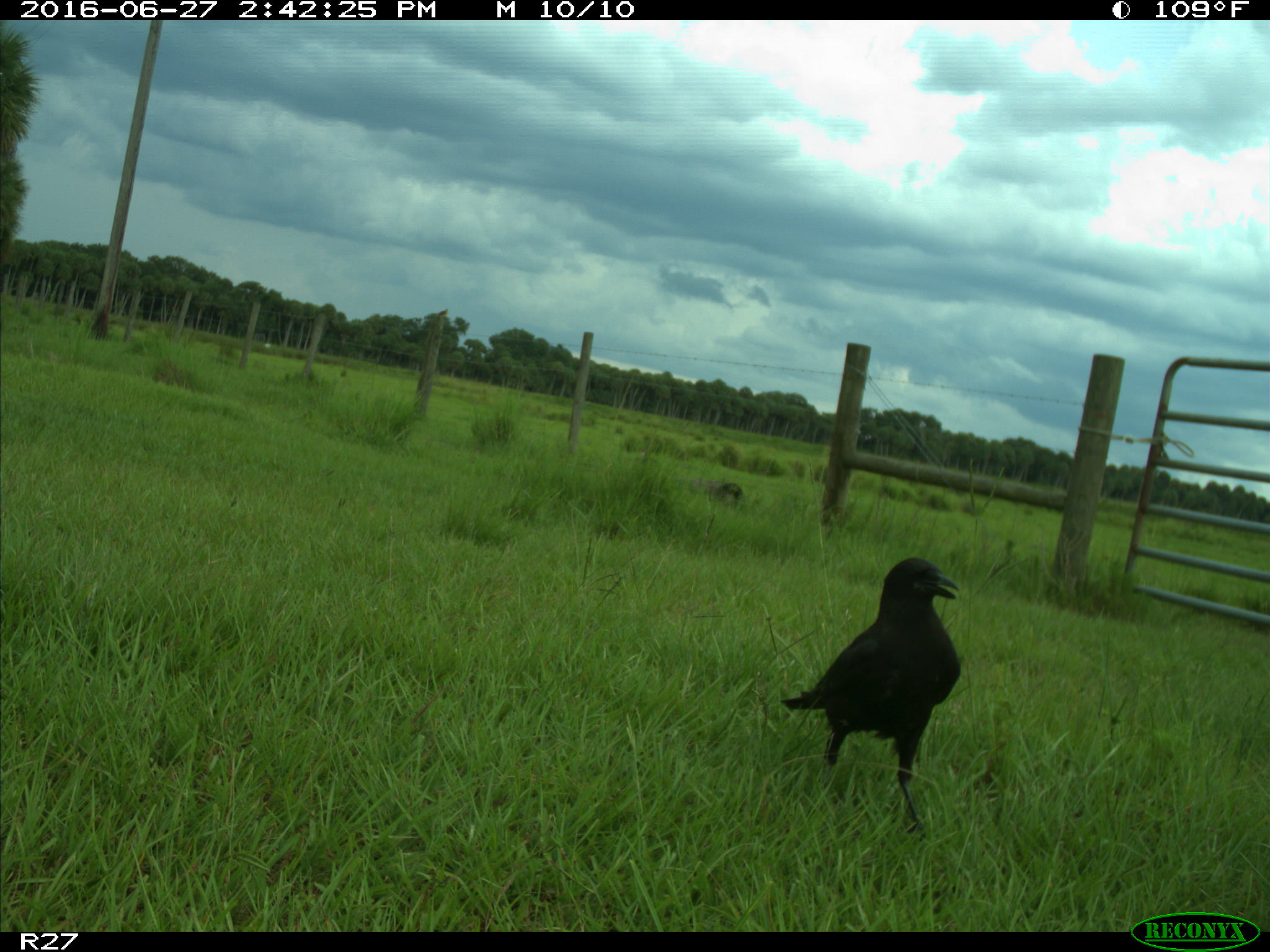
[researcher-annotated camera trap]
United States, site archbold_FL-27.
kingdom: Animalia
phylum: Chordata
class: Aves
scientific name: Aves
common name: birds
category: unidentified bird